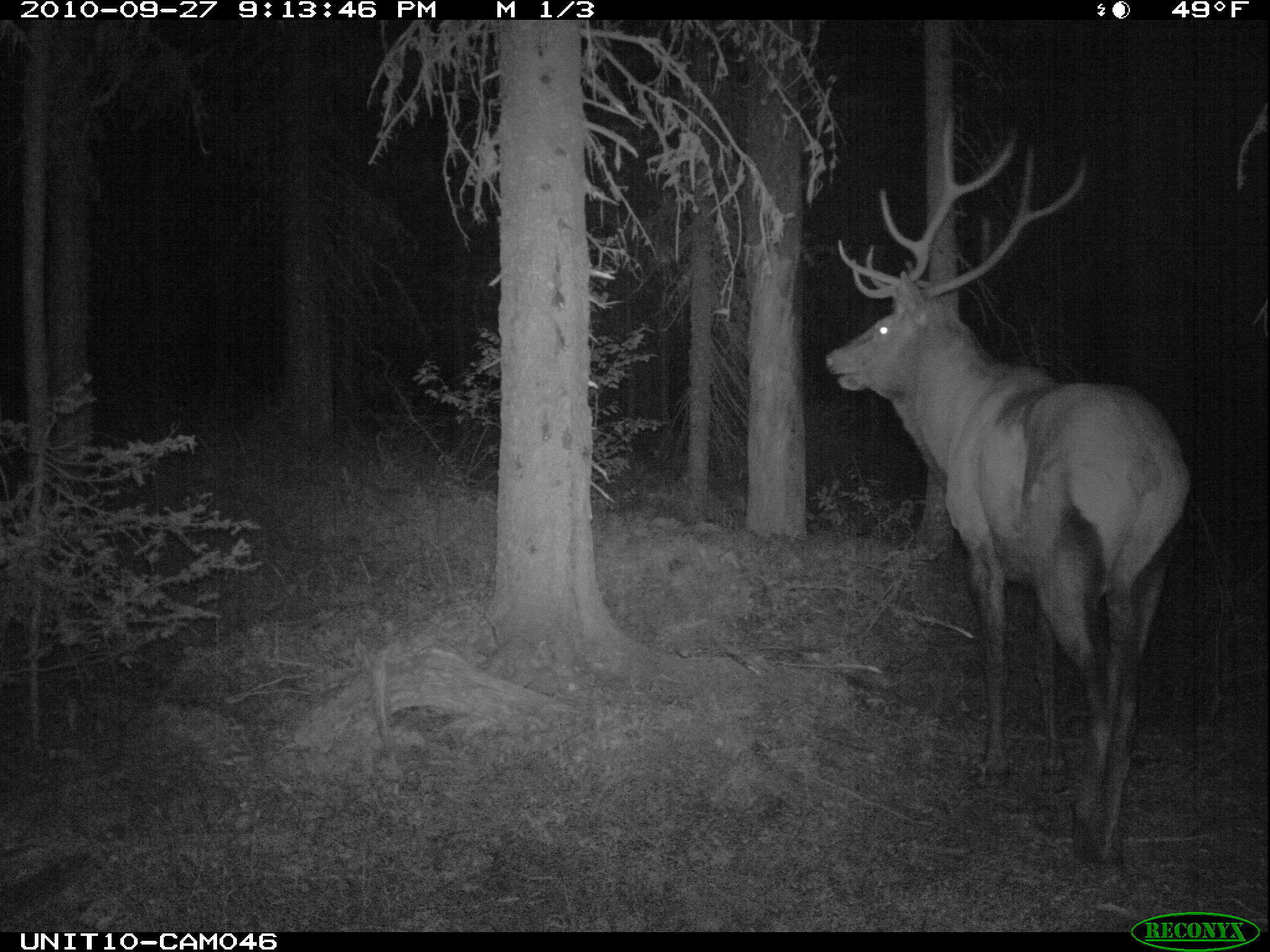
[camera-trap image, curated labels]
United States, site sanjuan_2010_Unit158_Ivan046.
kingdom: Animalia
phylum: Chordata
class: Mammalia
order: Artiodactyla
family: Cervidae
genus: Cervus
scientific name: Cervus elaphus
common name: red deer